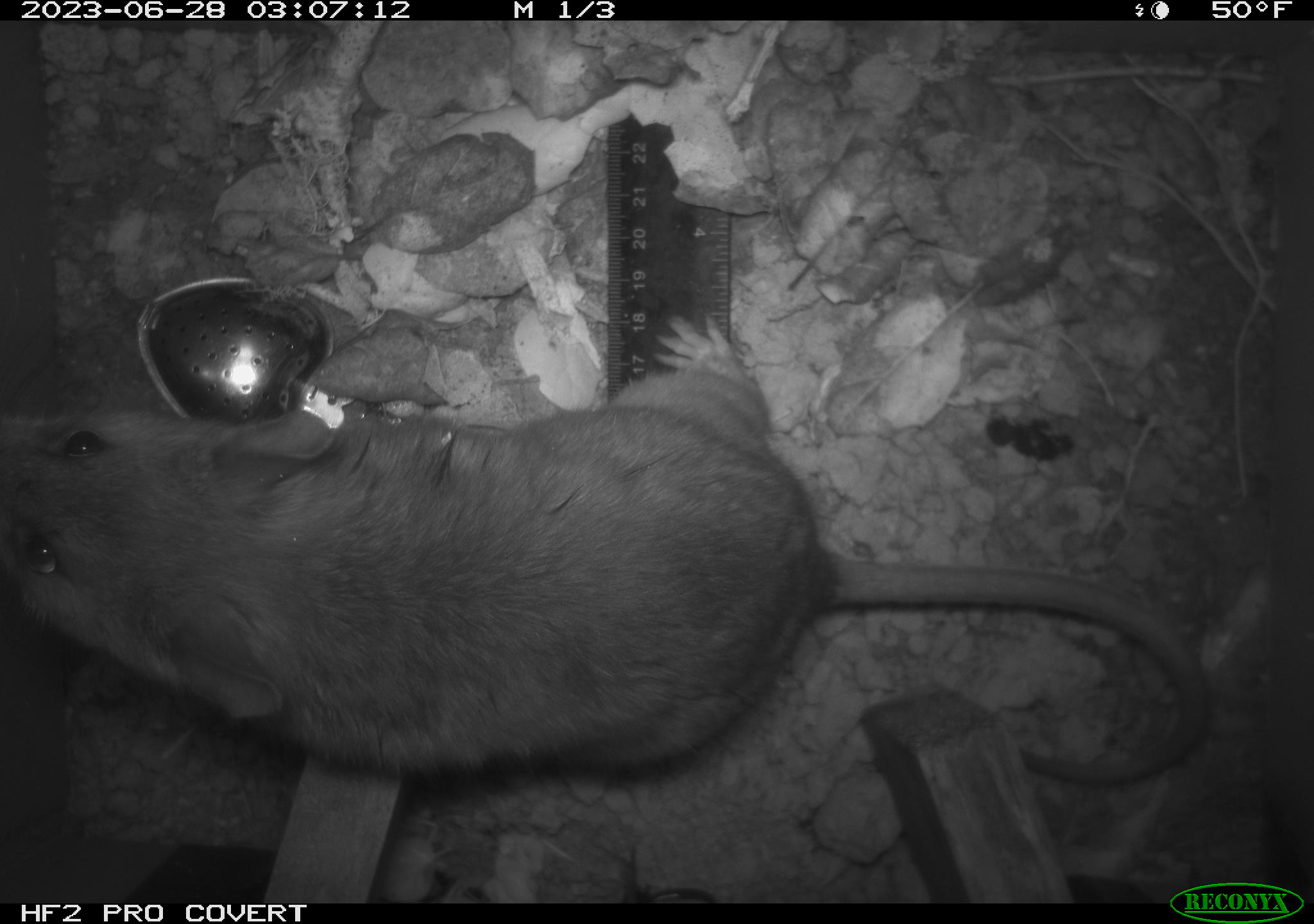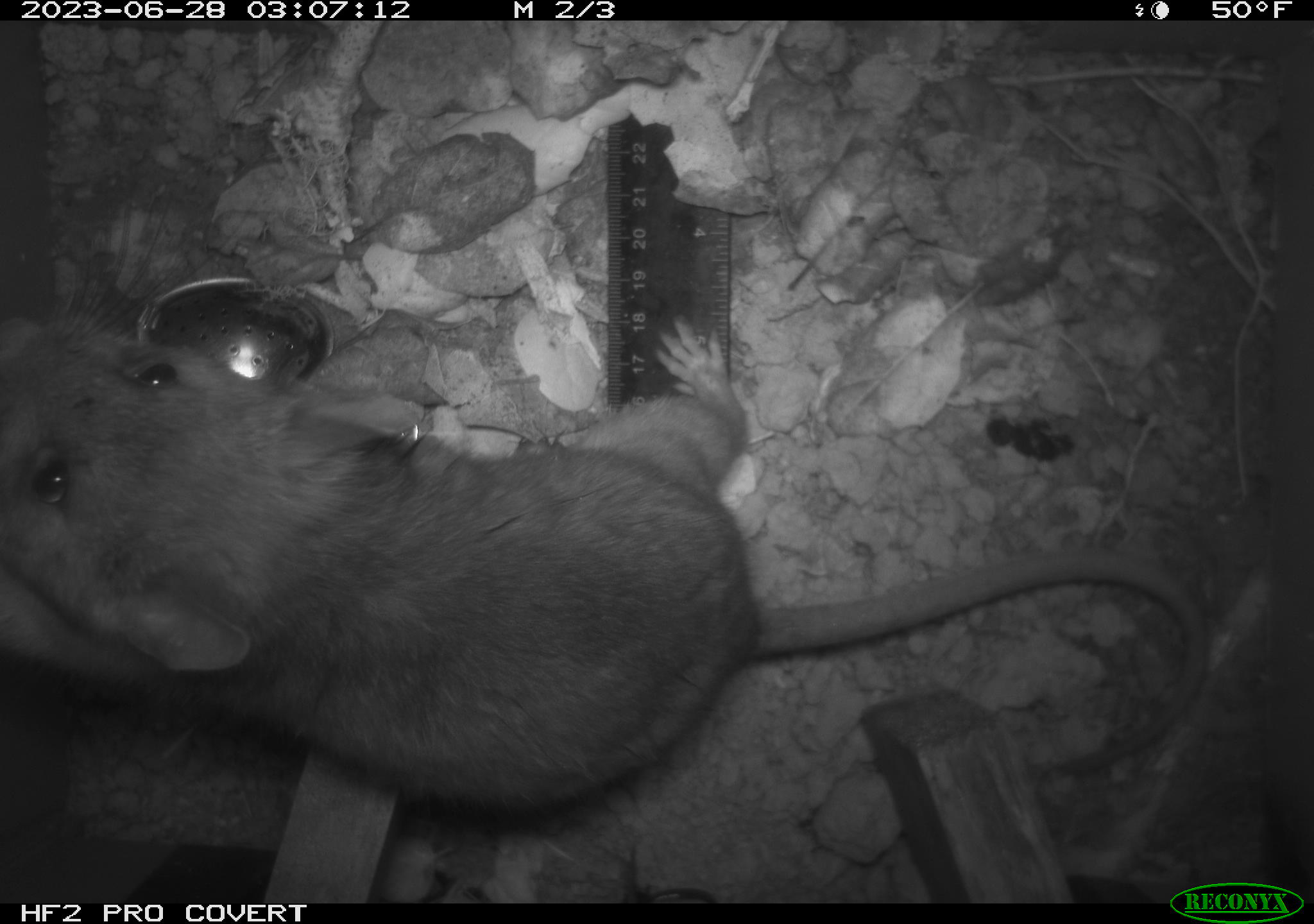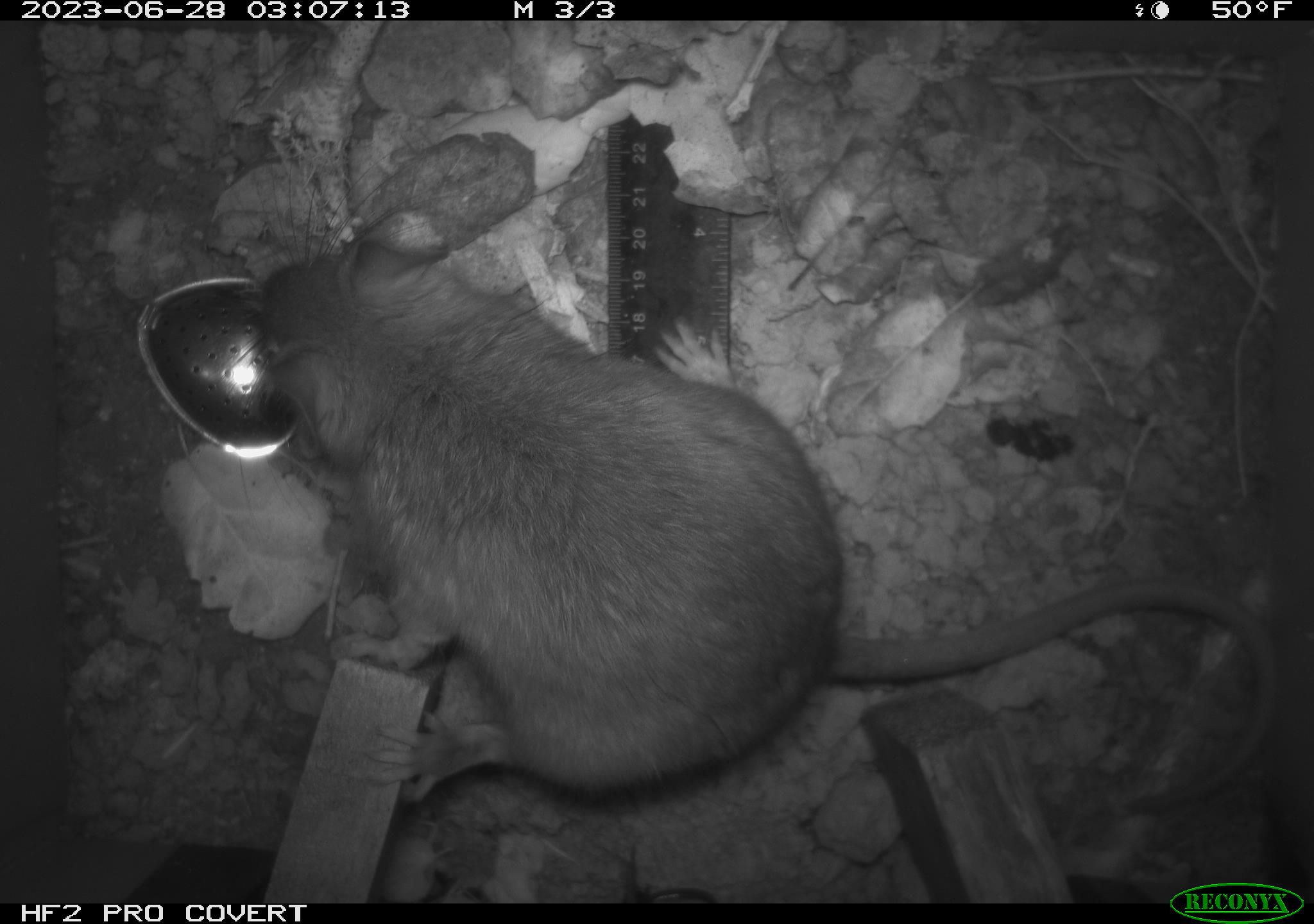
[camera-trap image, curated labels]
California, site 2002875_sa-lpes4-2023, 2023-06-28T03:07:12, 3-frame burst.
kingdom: Animalia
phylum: Chordata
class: Mammalia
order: Rodentia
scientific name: Rodentia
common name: mouse species